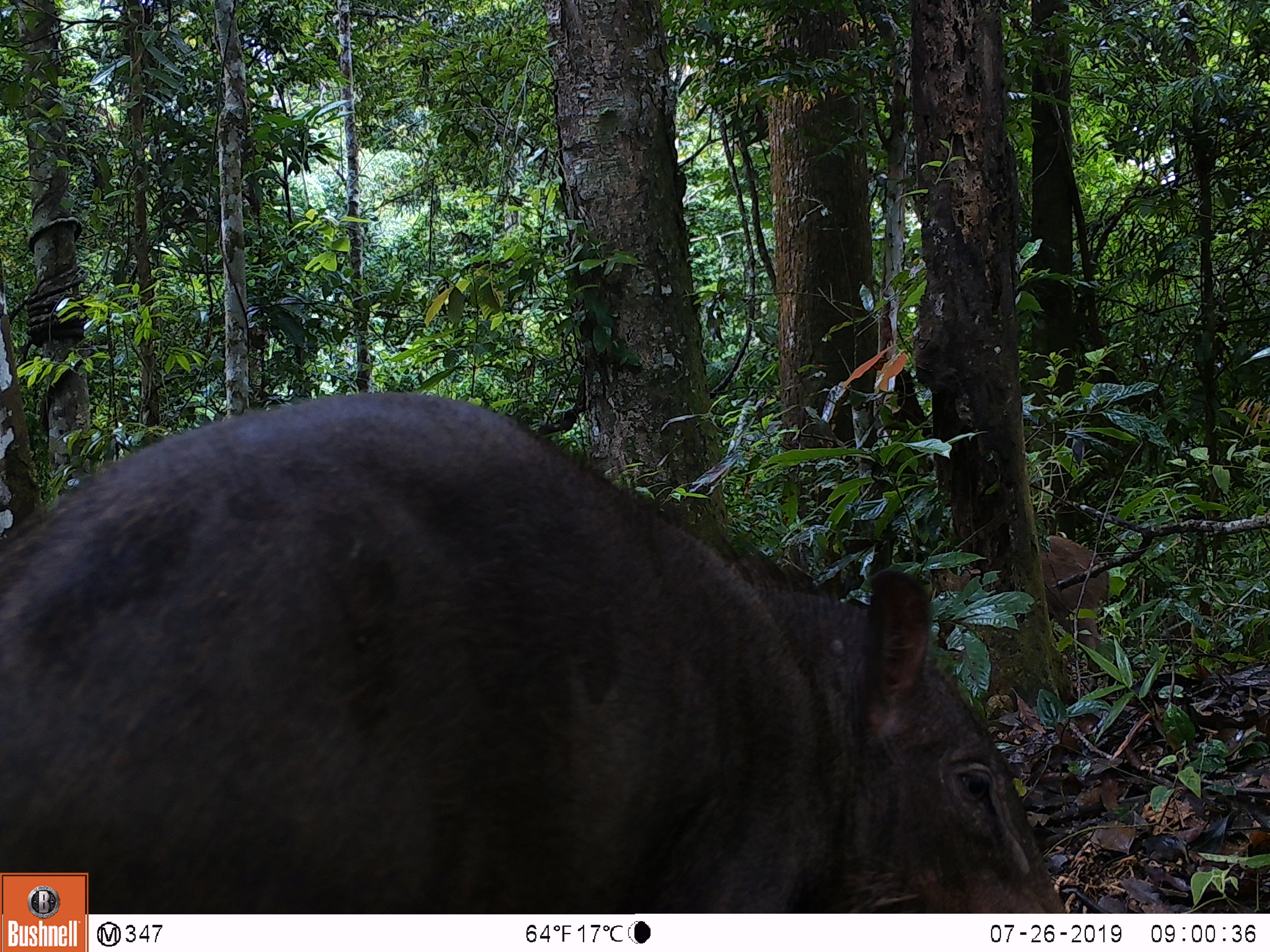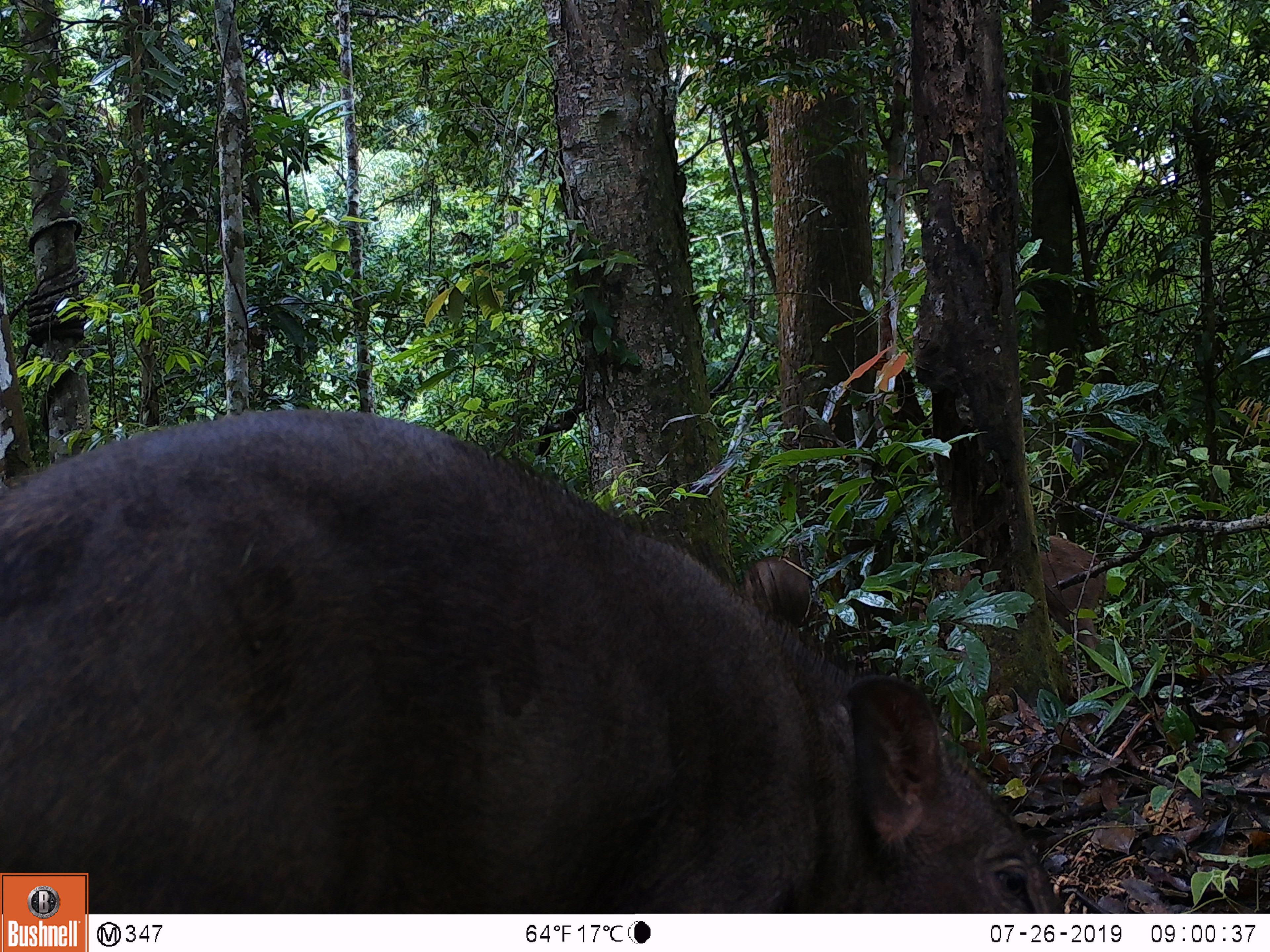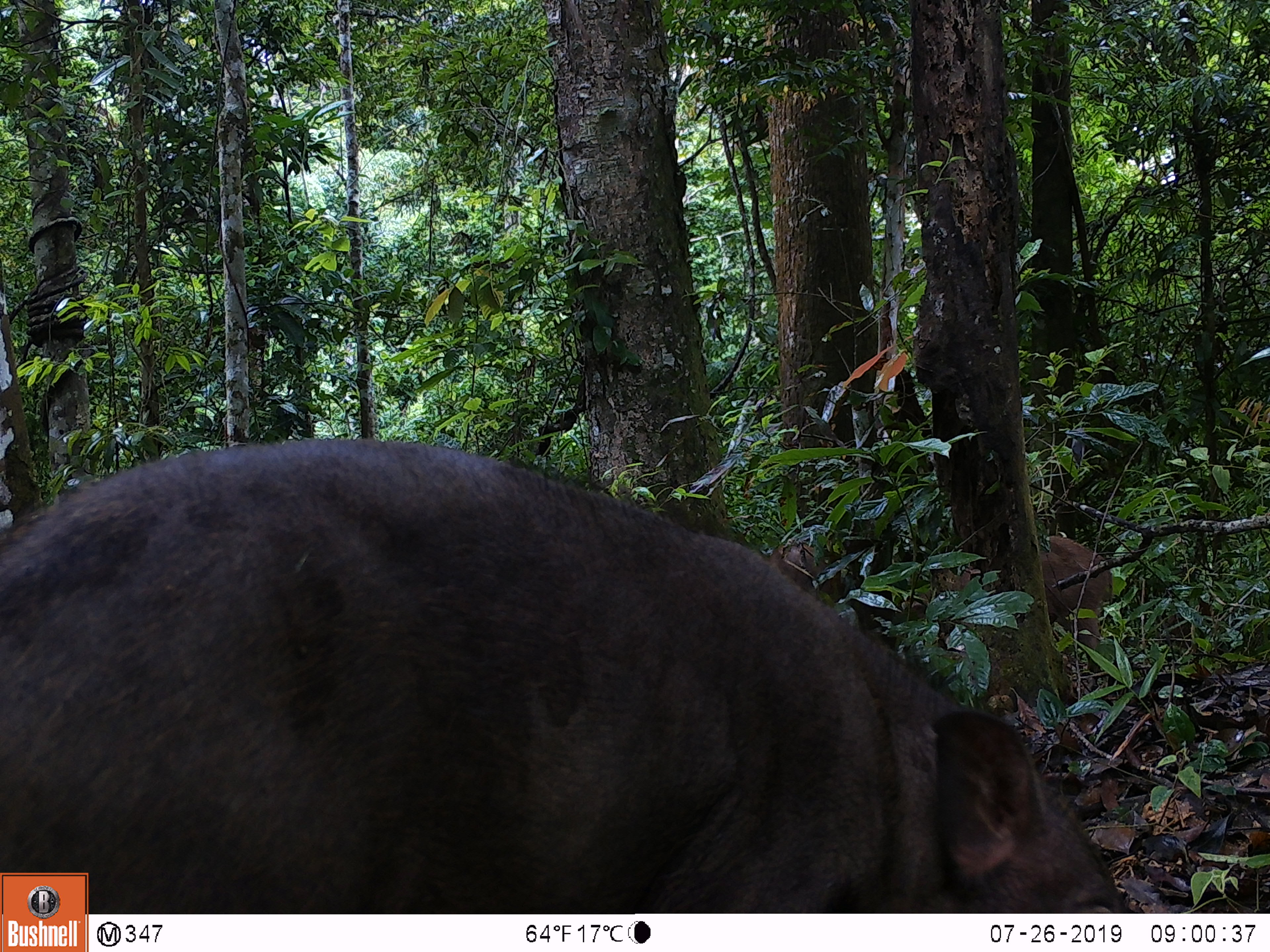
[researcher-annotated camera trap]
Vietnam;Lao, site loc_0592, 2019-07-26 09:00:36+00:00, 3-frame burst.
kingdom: Animalia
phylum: Chordata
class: Mammalia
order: Artiodactyla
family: Suidae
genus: Sus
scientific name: Sus scrofa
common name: eurasian wild pig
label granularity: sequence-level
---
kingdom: Animalia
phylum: Chordata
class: Aves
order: Galliformes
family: Phasianidae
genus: Polyplectron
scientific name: Polyplectron bicalcaratum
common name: gray peacock-pheasant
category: grey peacock pheasant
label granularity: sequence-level